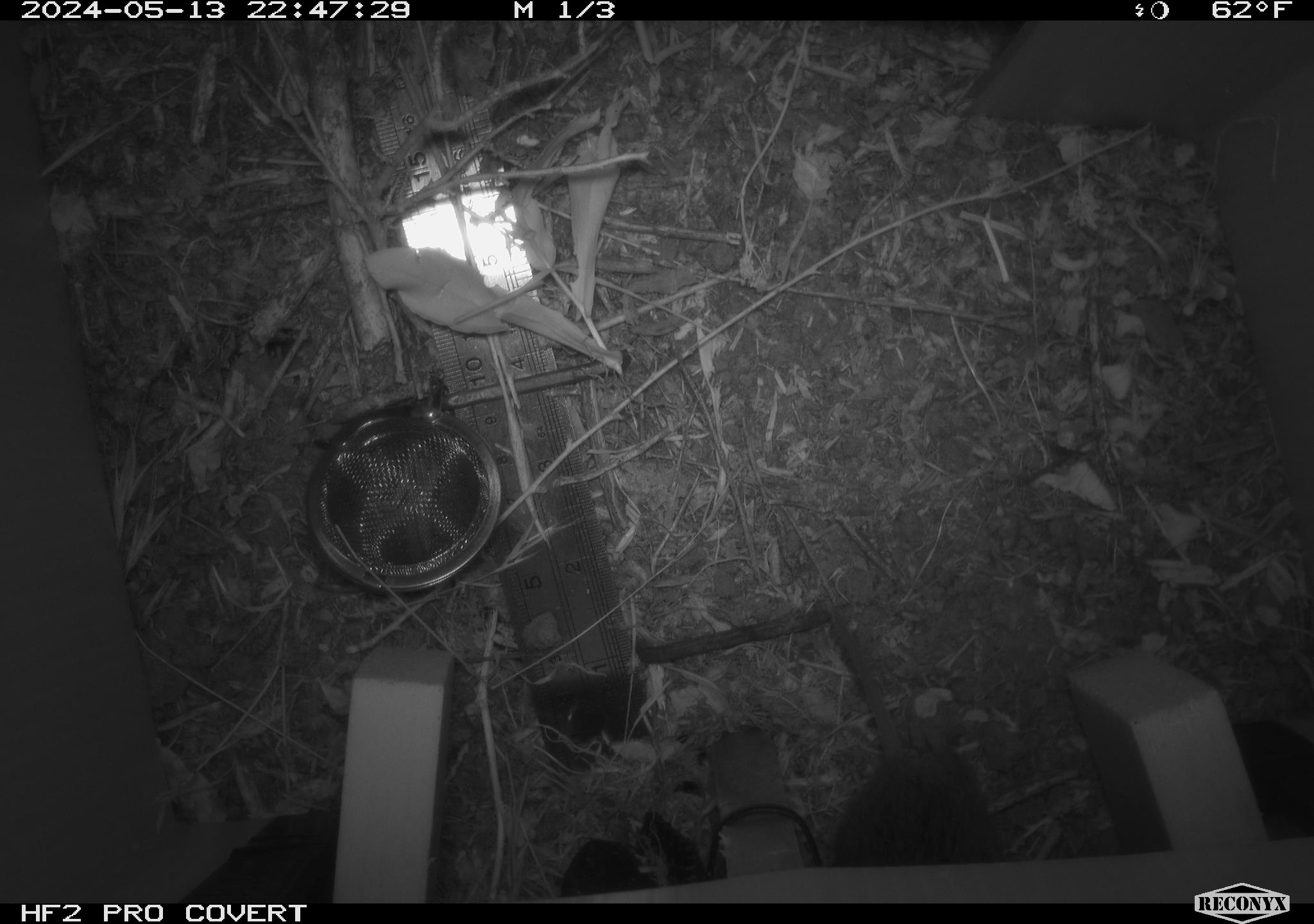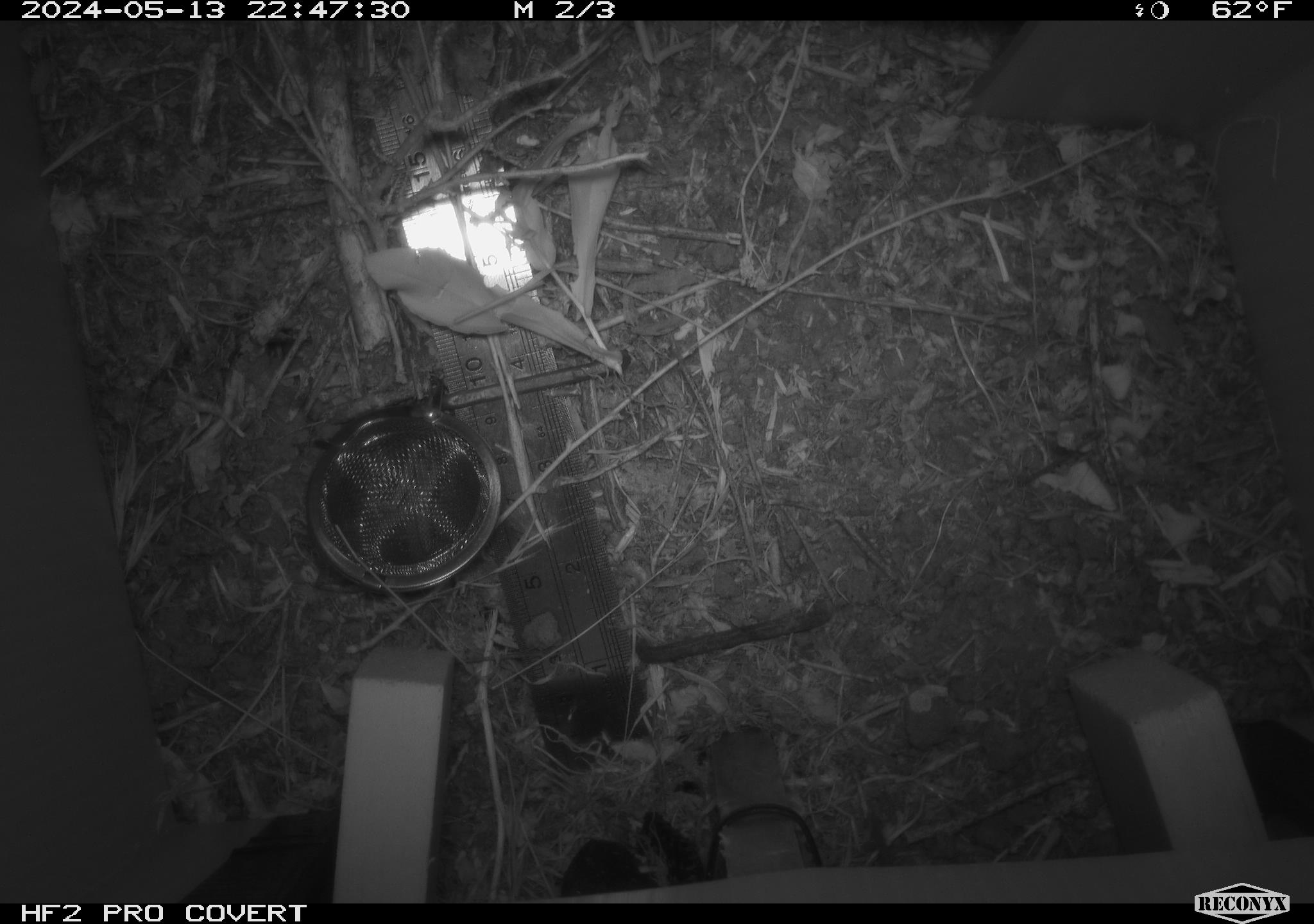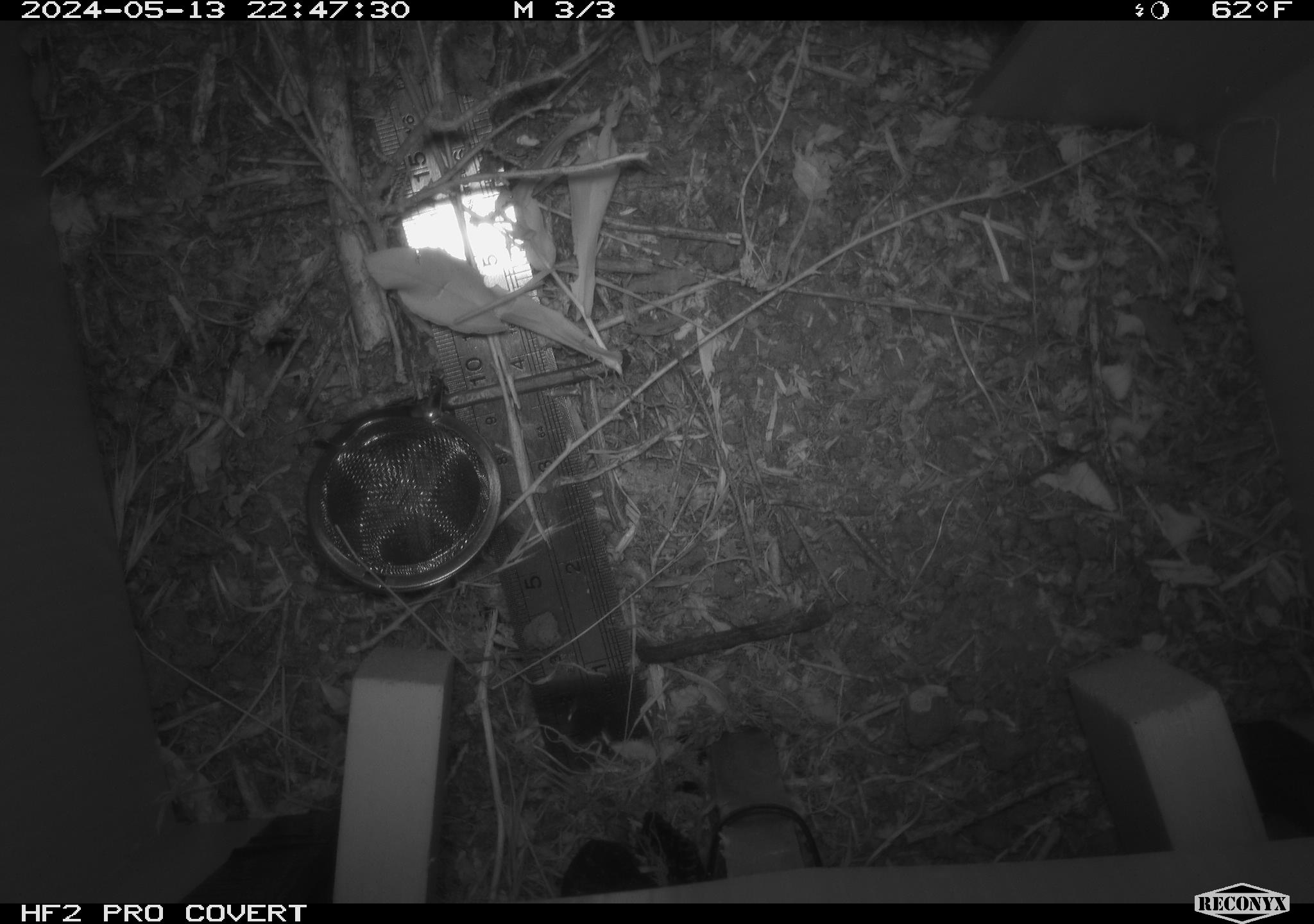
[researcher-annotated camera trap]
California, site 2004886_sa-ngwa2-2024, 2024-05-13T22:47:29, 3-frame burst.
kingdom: Animalia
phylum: Chordata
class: Mammalia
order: Rodentia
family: Cricetidae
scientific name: Arvicolinae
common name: voles, lemmings, and muskrats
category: arvicolinae subfamily